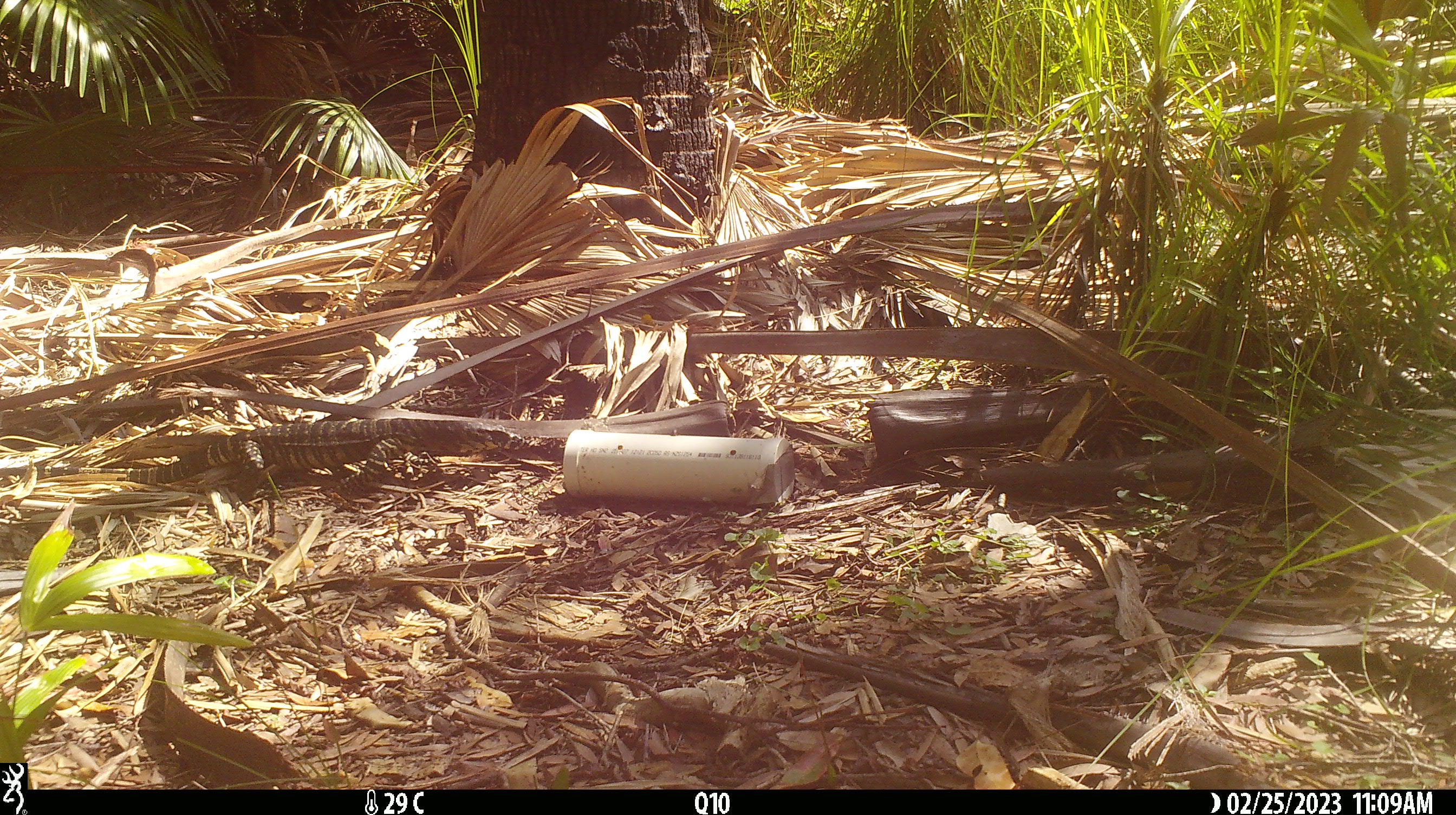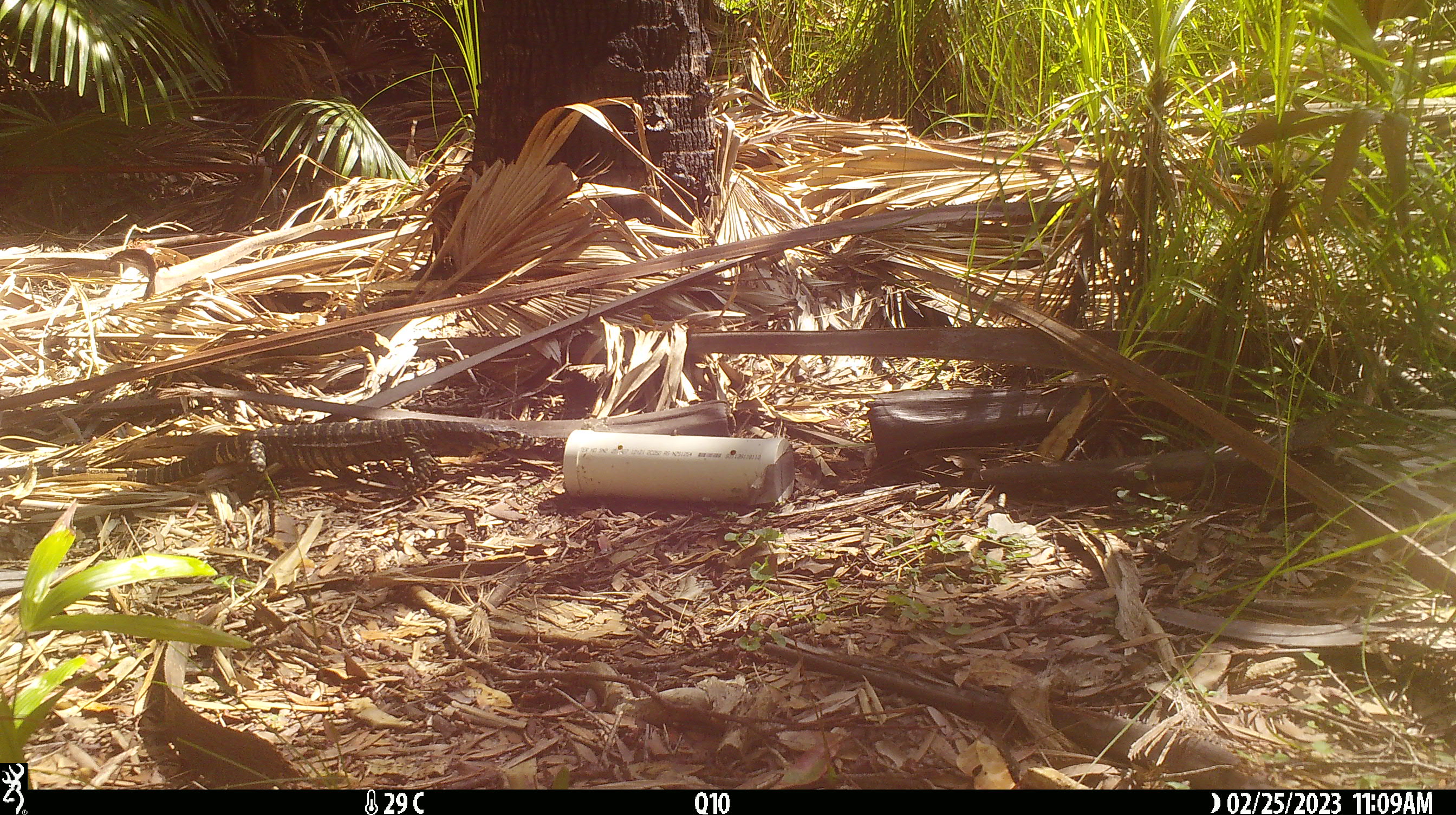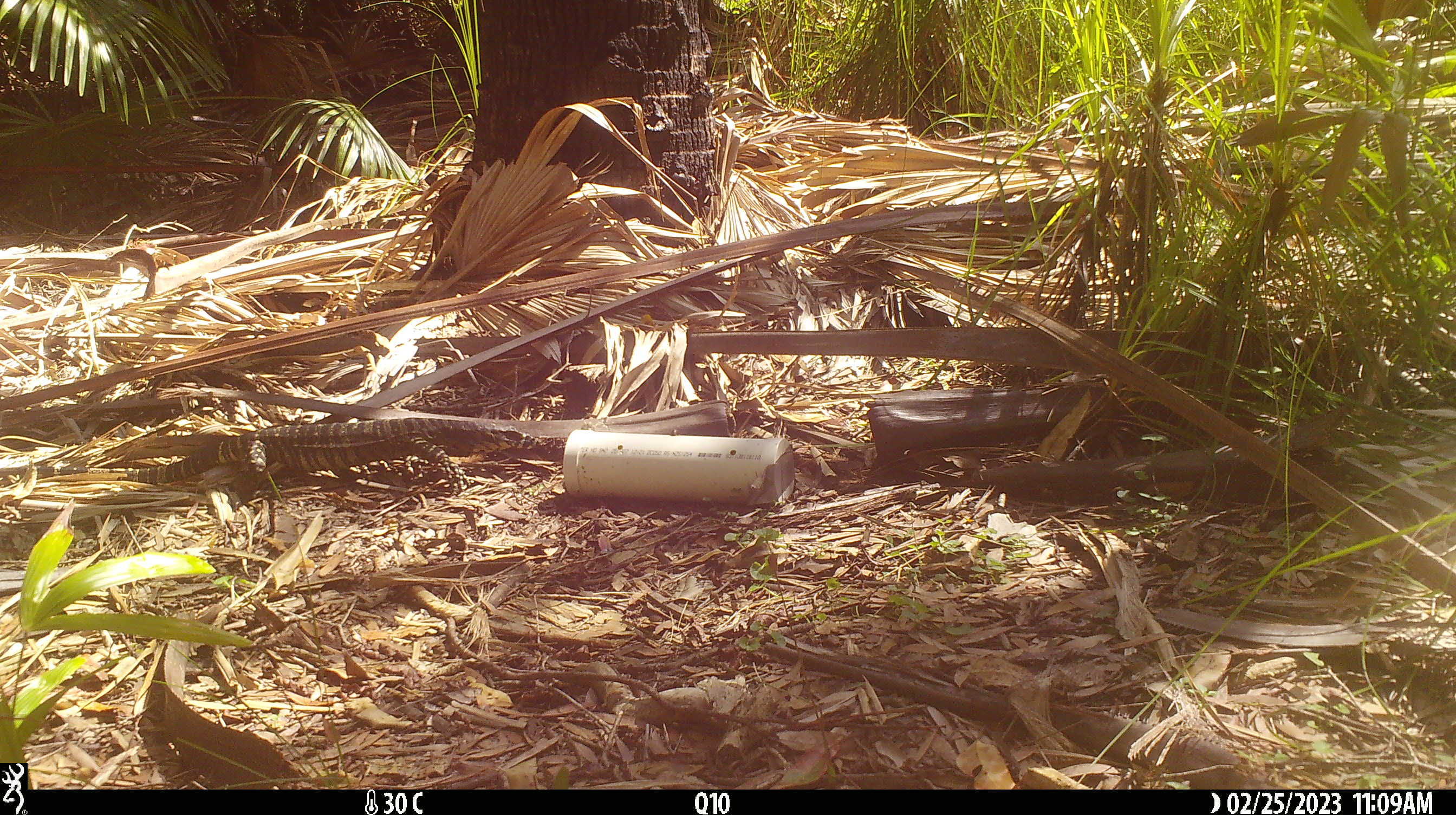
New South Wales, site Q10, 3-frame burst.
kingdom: Animalia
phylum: Chordata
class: Reptilia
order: Squamata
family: Varanidae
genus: Varanus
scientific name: Varanus varius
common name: lace monitor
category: goanna